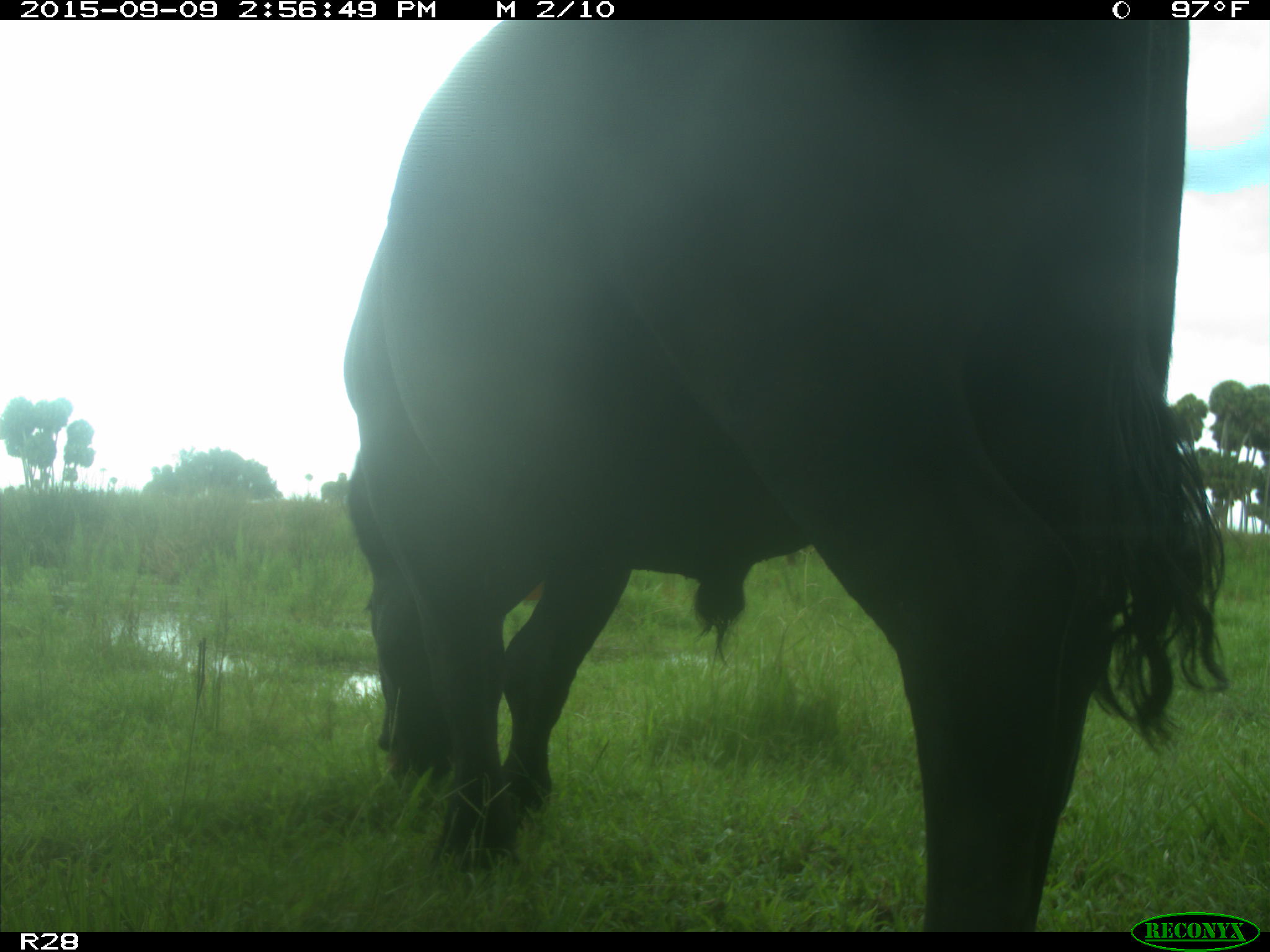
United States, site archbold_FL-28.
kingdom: Animalia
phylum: Chordata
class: Mammalia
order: Artiodactyla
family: Bovidae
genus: Bos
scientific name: Bos taurus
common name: domestic cow